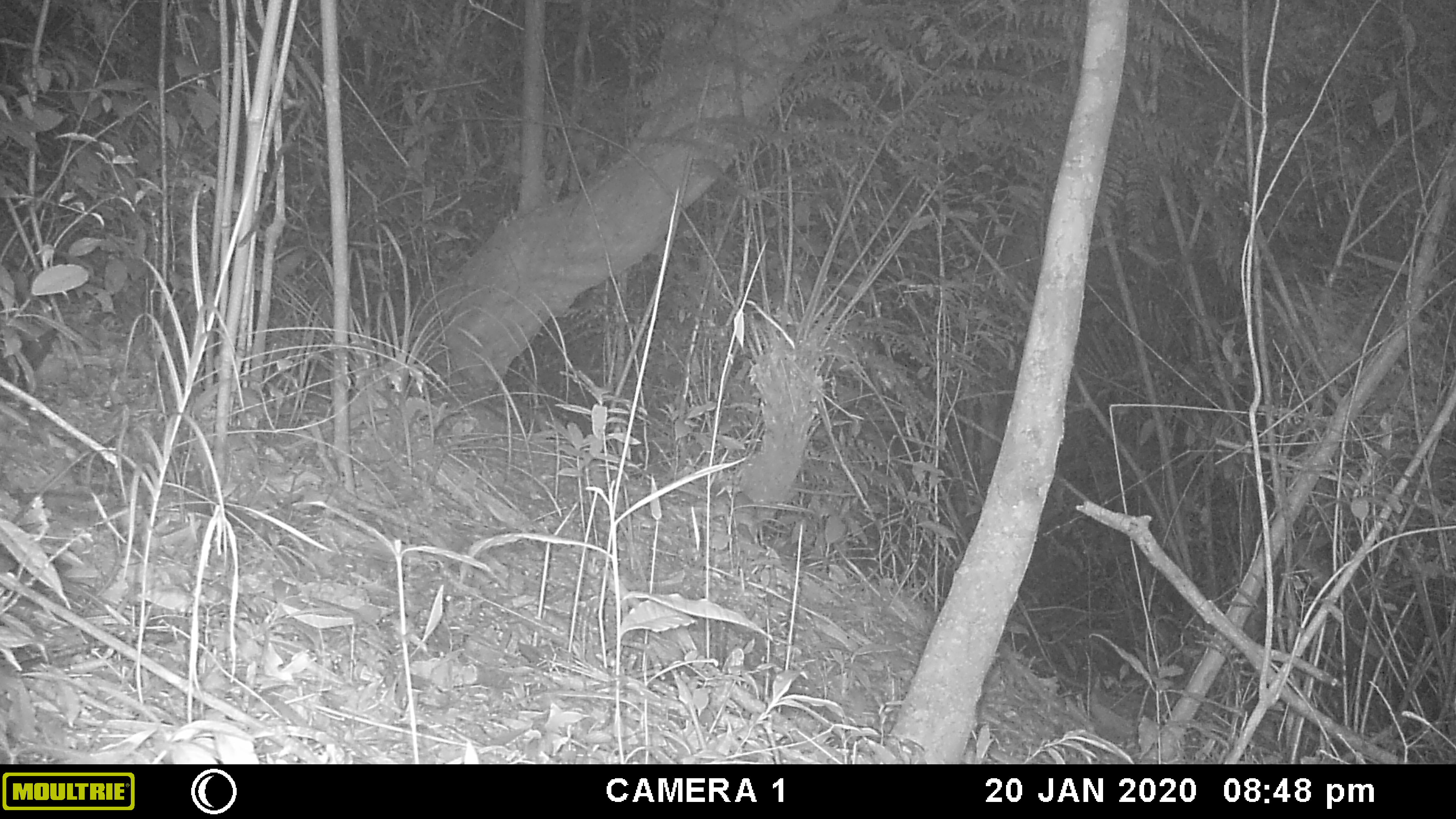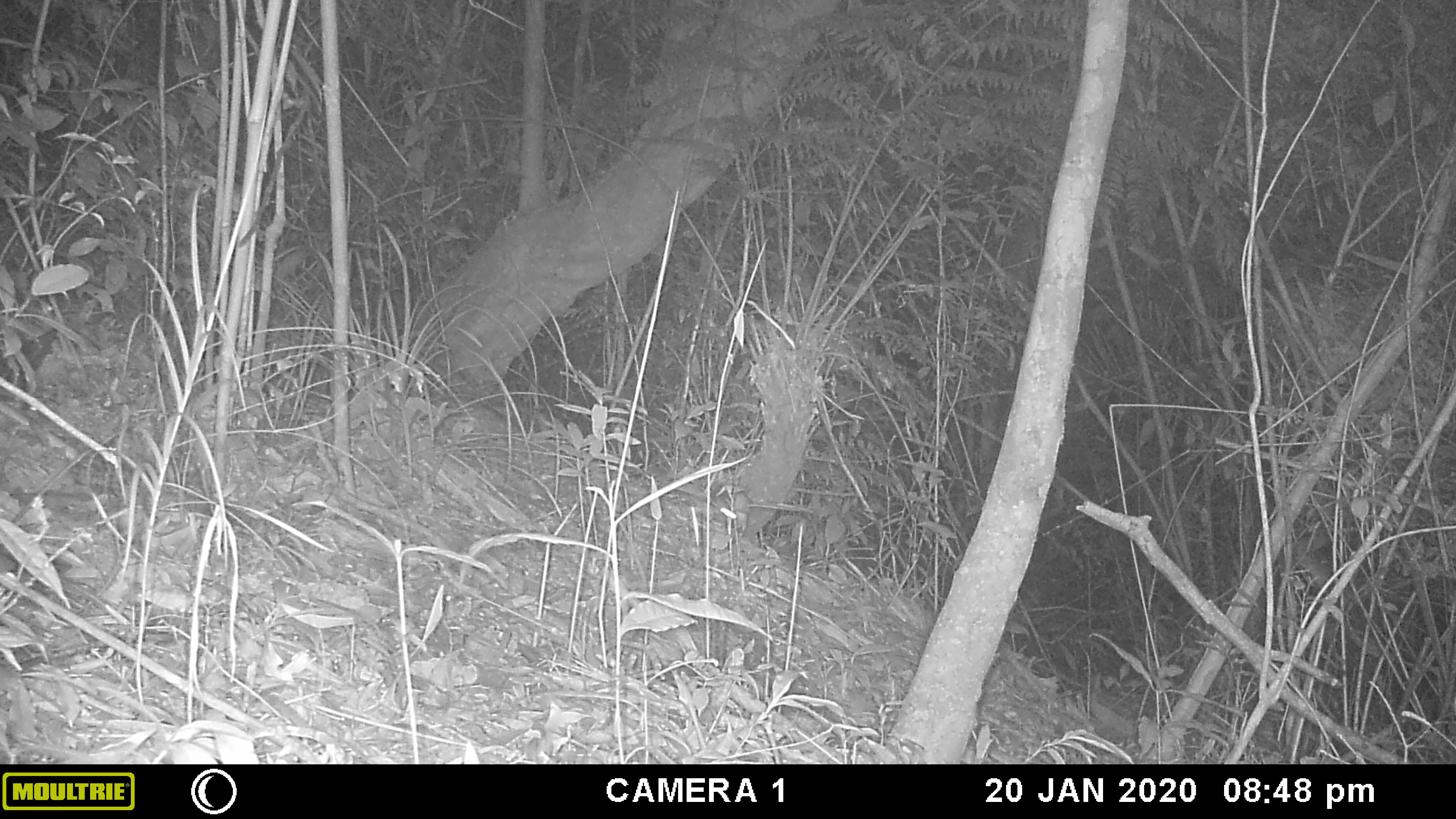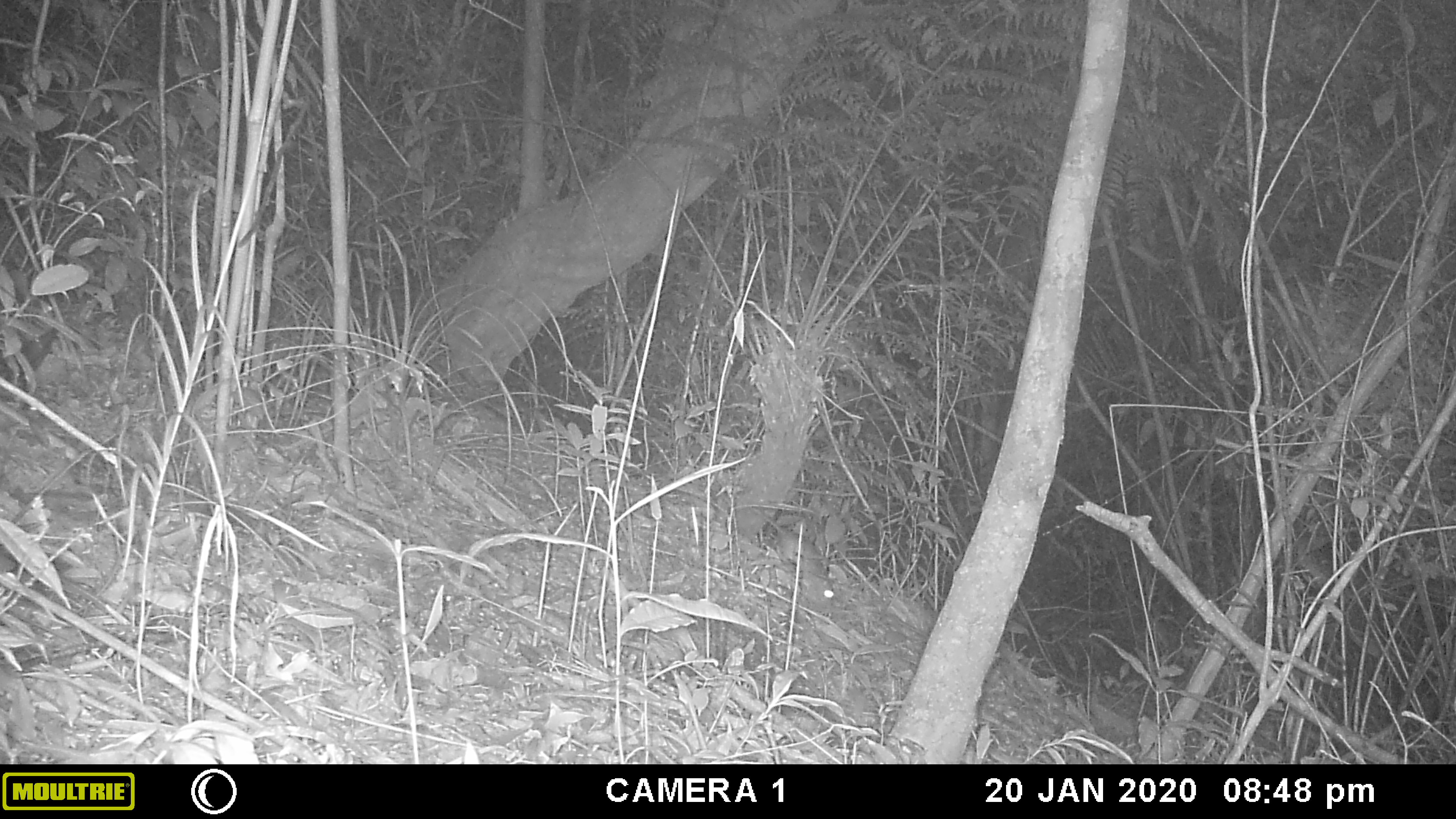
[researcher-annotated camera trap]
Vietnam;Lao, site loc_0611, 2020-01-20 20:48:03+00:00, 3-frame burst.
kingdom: Animalia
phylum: Chordata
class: Mammalia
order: Rodentia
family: Muridae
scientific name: Muridae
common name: old-world mice and rats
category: unidentified murid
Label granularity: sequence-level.